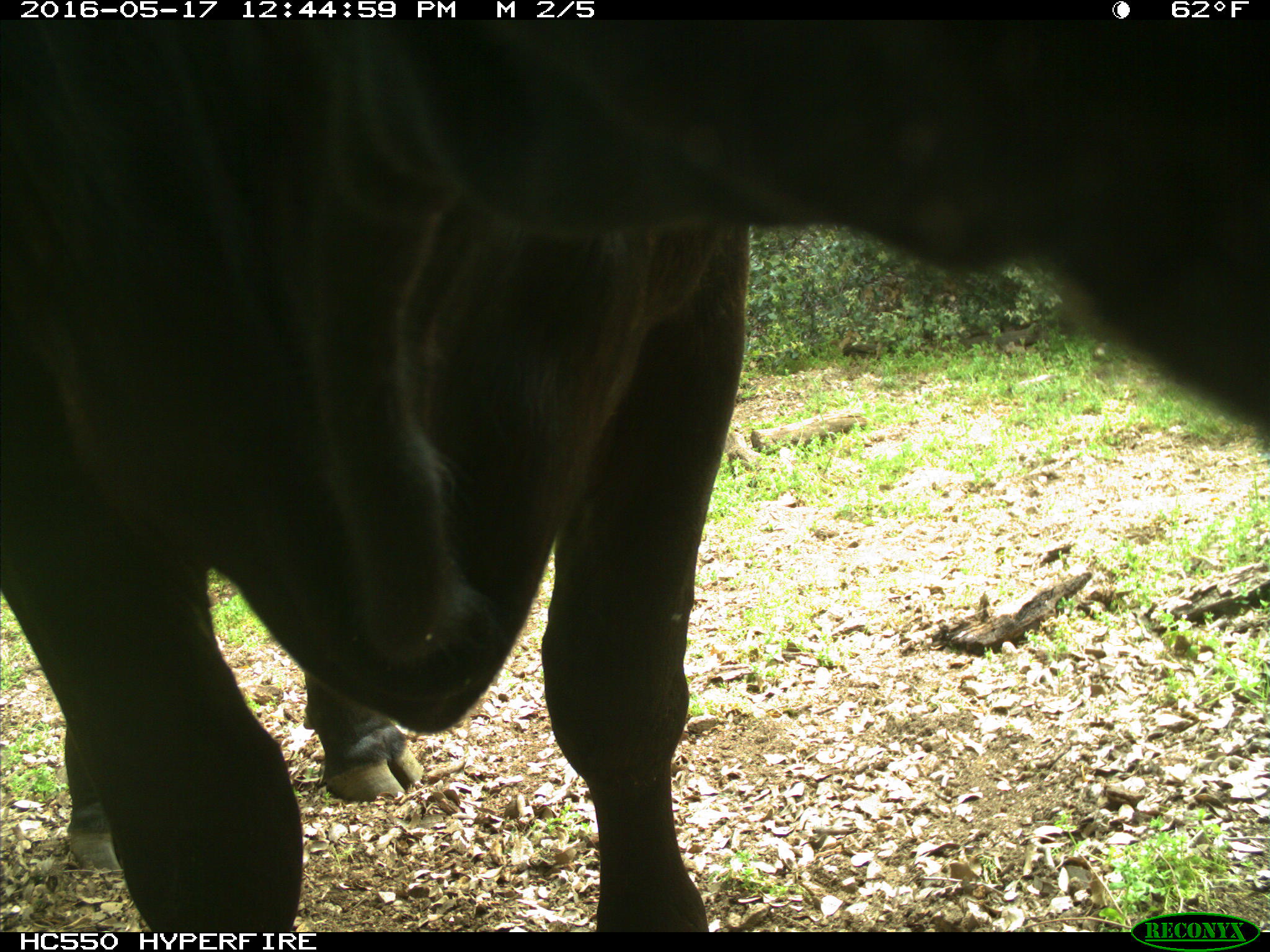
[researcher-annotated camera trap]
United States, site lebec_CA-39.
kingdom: Animalia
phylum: Chordata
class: Mammalia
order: Artiodactyla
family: Bovidae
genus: Bos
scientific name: Bos taurus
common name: domestic cow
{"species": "Bos taurus (domestic cow)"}